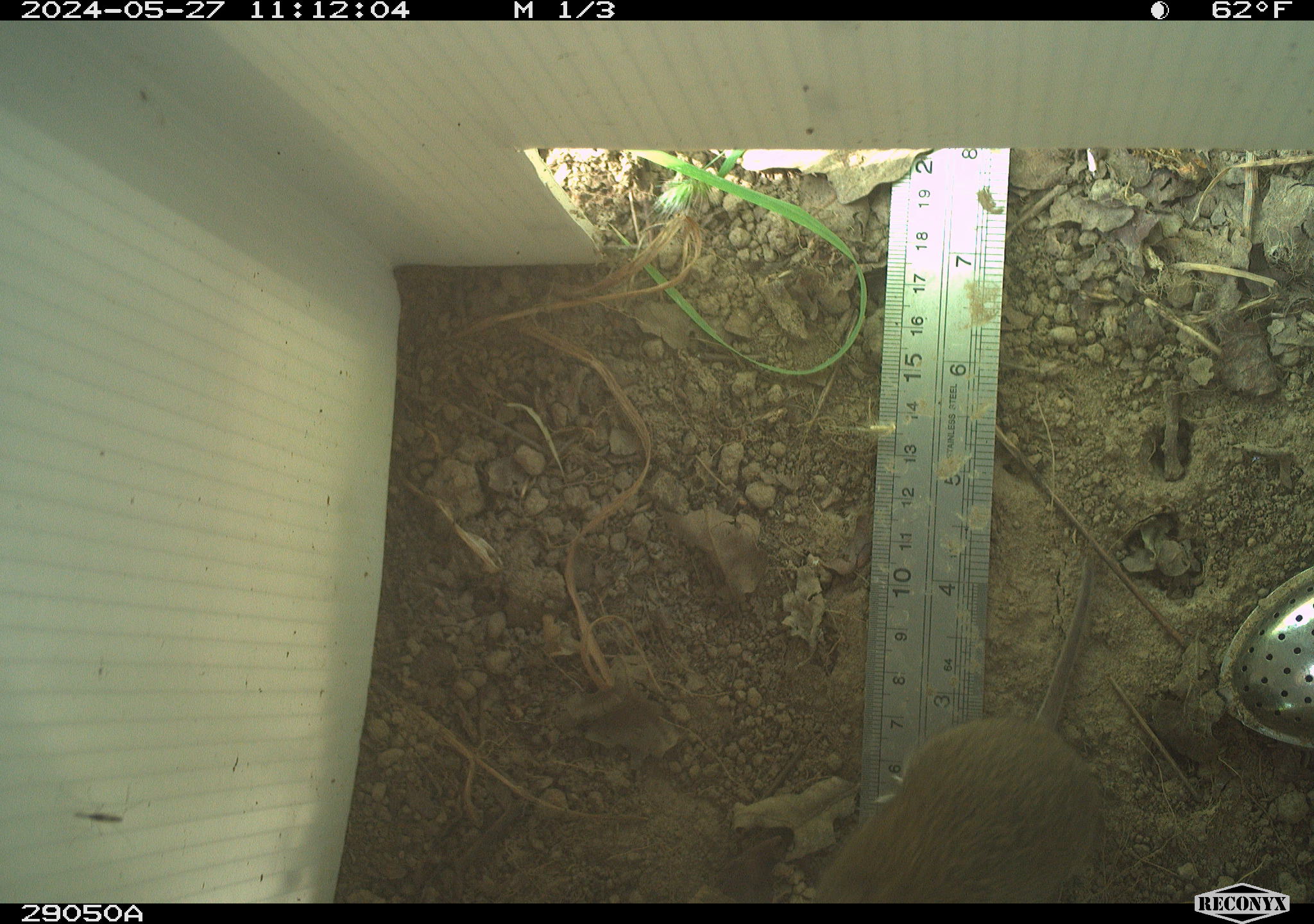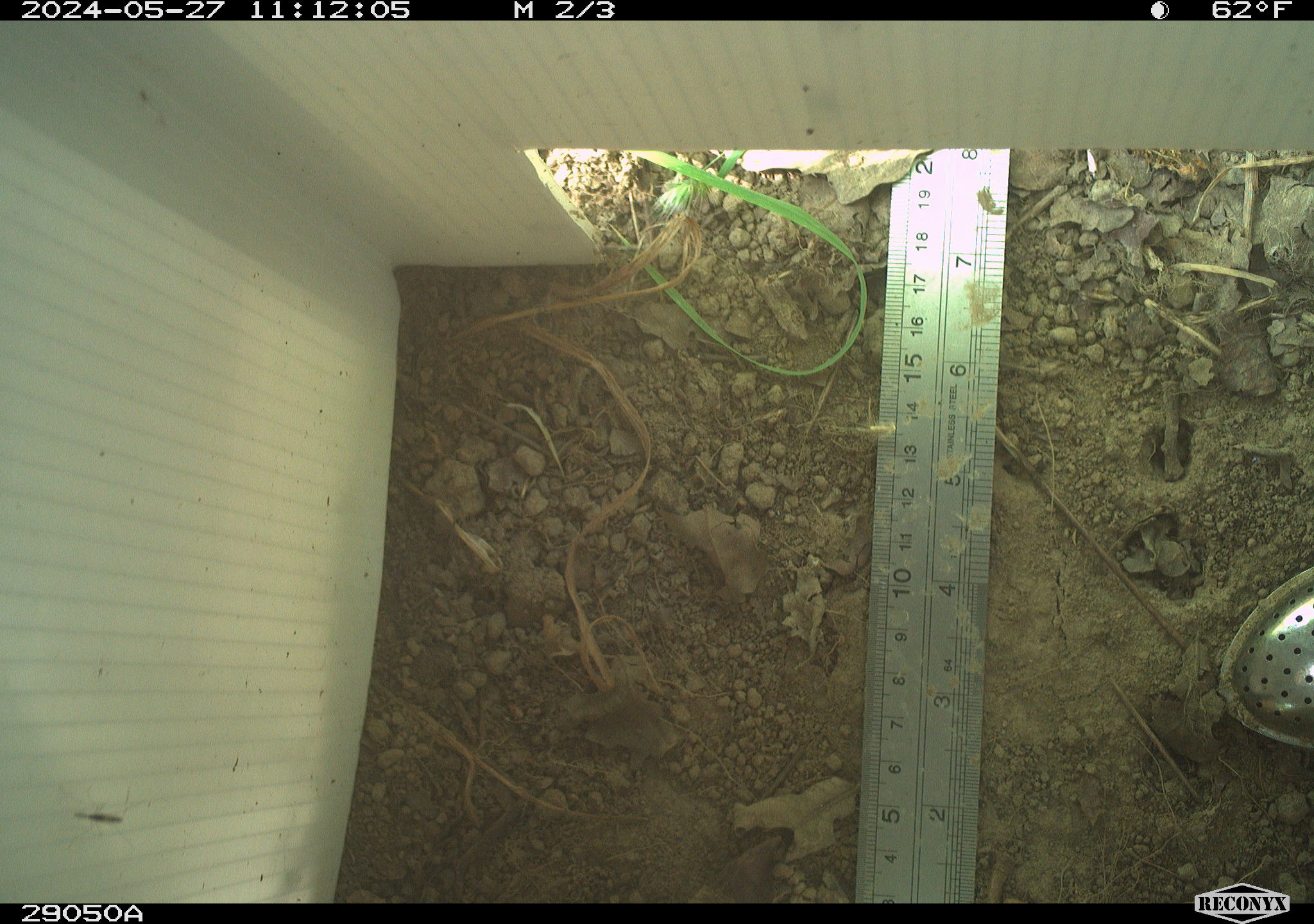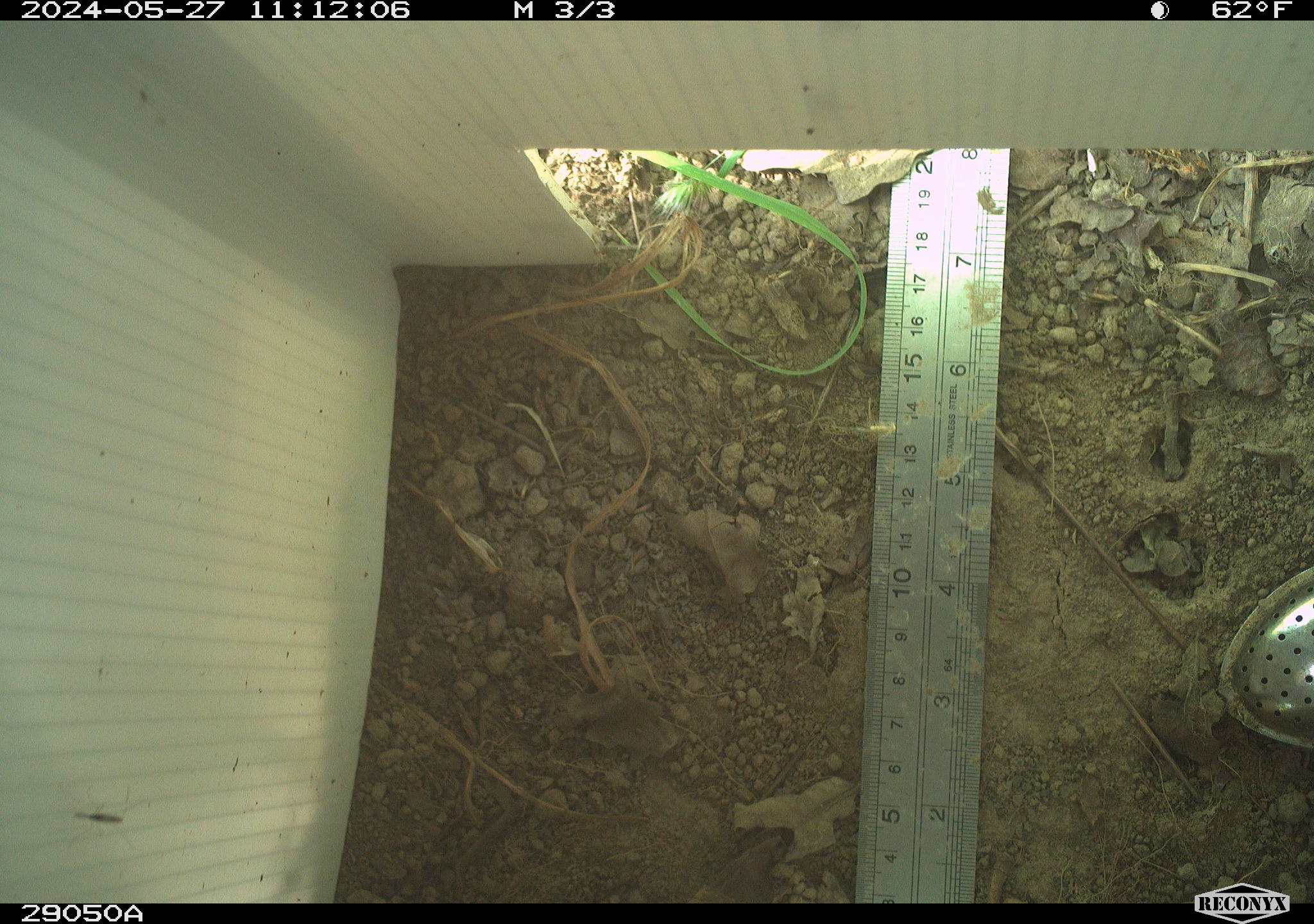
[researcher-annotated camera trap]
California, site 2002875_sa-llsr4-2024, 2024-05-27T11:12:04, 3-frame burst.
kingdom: Animalia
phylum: Chordata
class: Mammalia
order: Rodentia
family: Cricetidae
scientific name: Arvicolinae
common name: voles, lemmings, and muskrats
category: arvicolinae subfamily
Arvicolinae subfamily (voles, lemmings, and muskrats) (Arvicolinae).